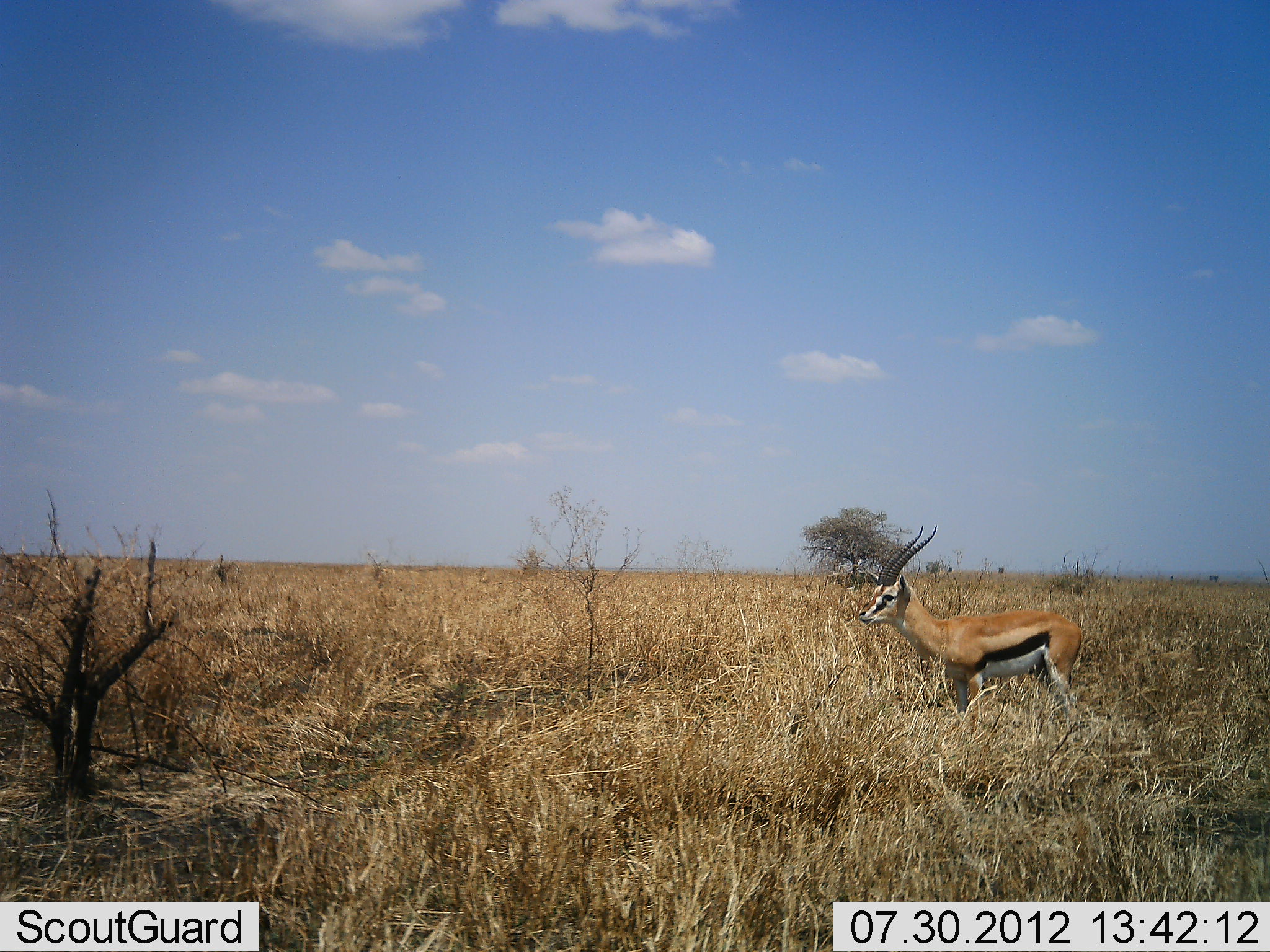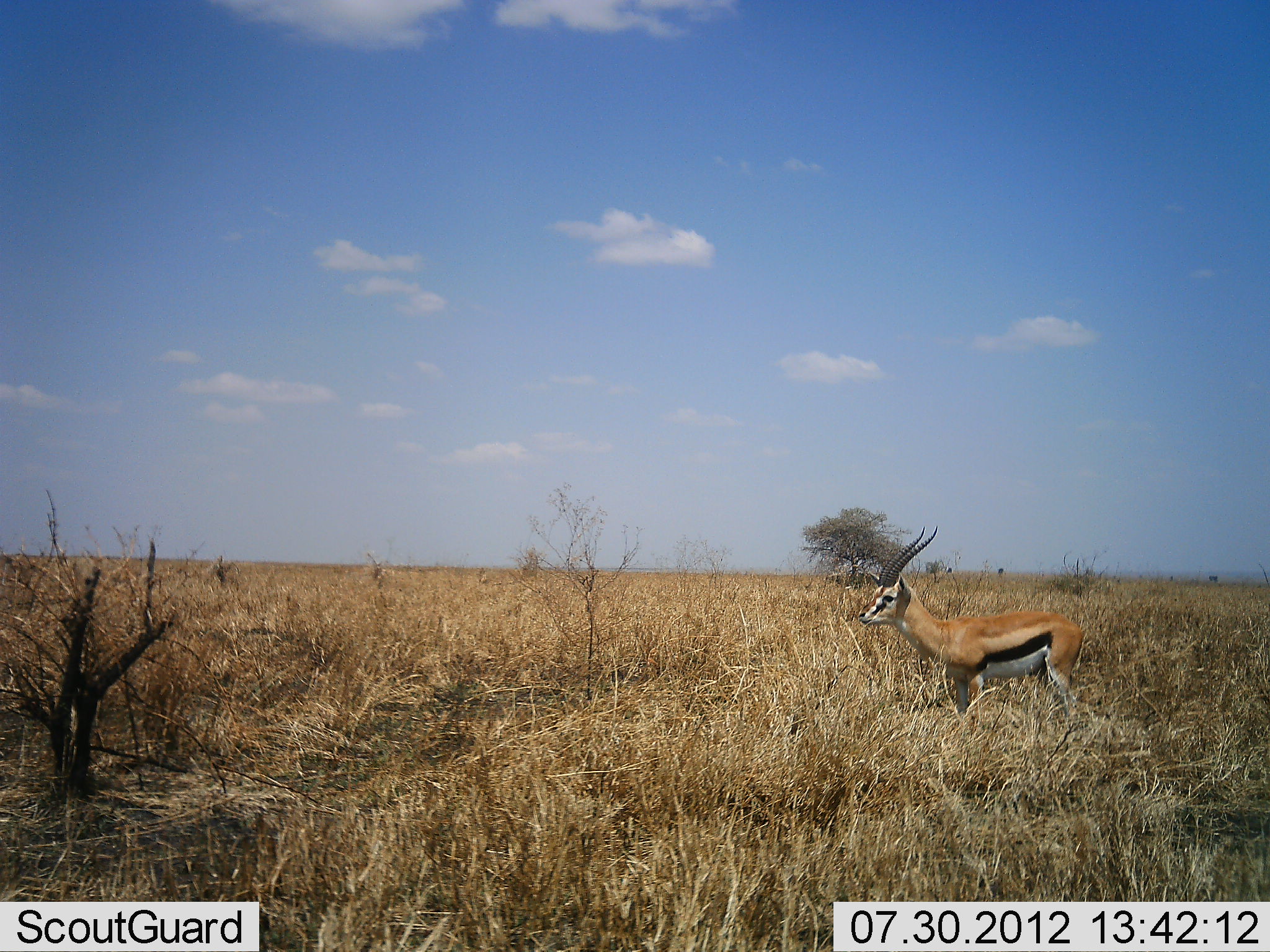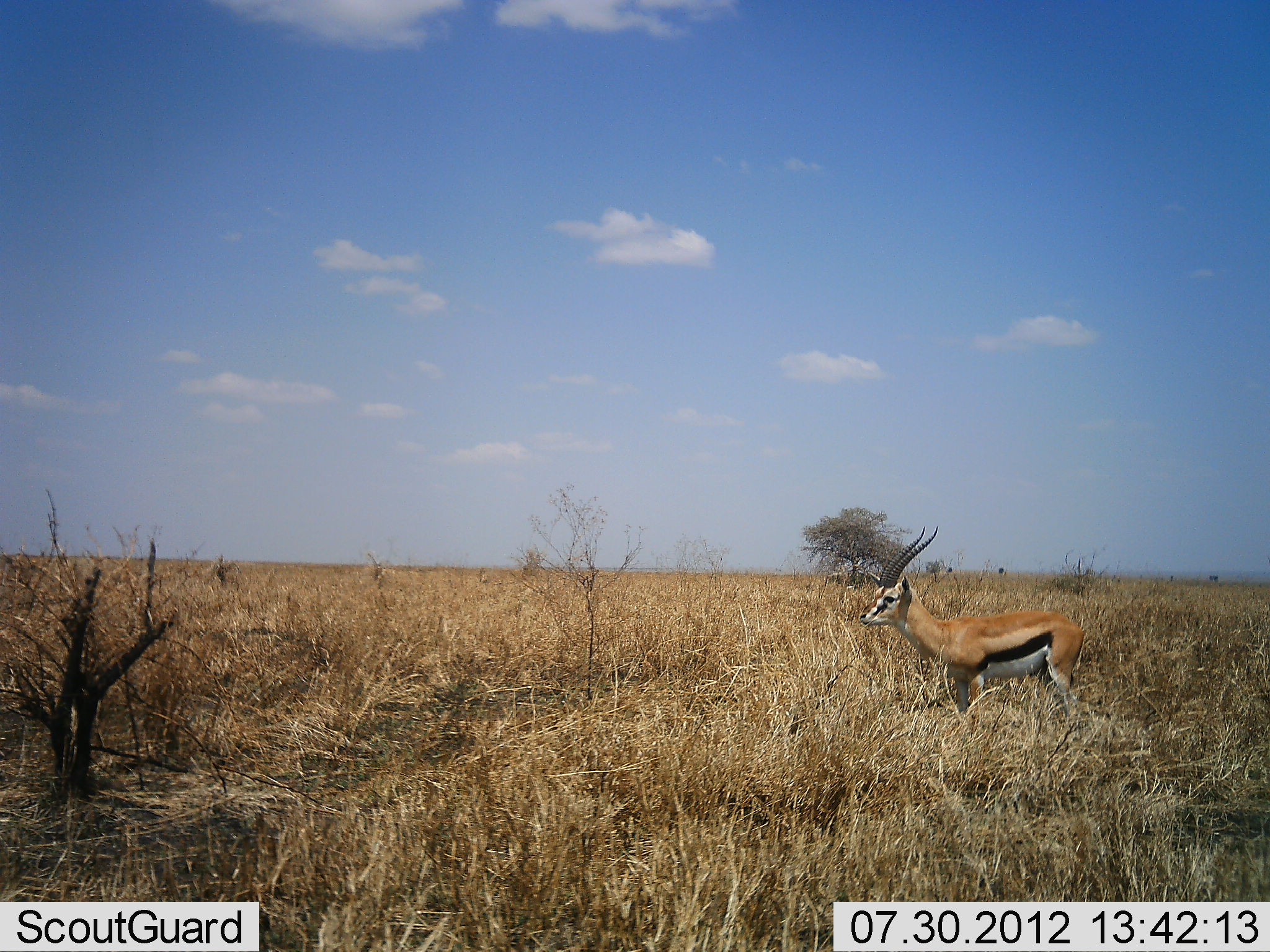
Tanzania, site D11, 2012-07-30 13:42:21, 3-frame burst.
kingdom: Animalia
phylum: Chordata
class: Mammalia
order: Artiodactyla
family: Bovidae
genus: Eudorcas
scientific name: Eudorcas thomsonii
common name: thomson's gazelle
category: gazellethomsons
Gazellethomsons (thomson's gazelle) (Eudorcas thomsonii), count 1. Behavior (volunteer vote fractions): standing 90%, resting 0%, moving 10%, interacting 0%. Young present (vote fraction): 0%. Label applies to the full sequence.